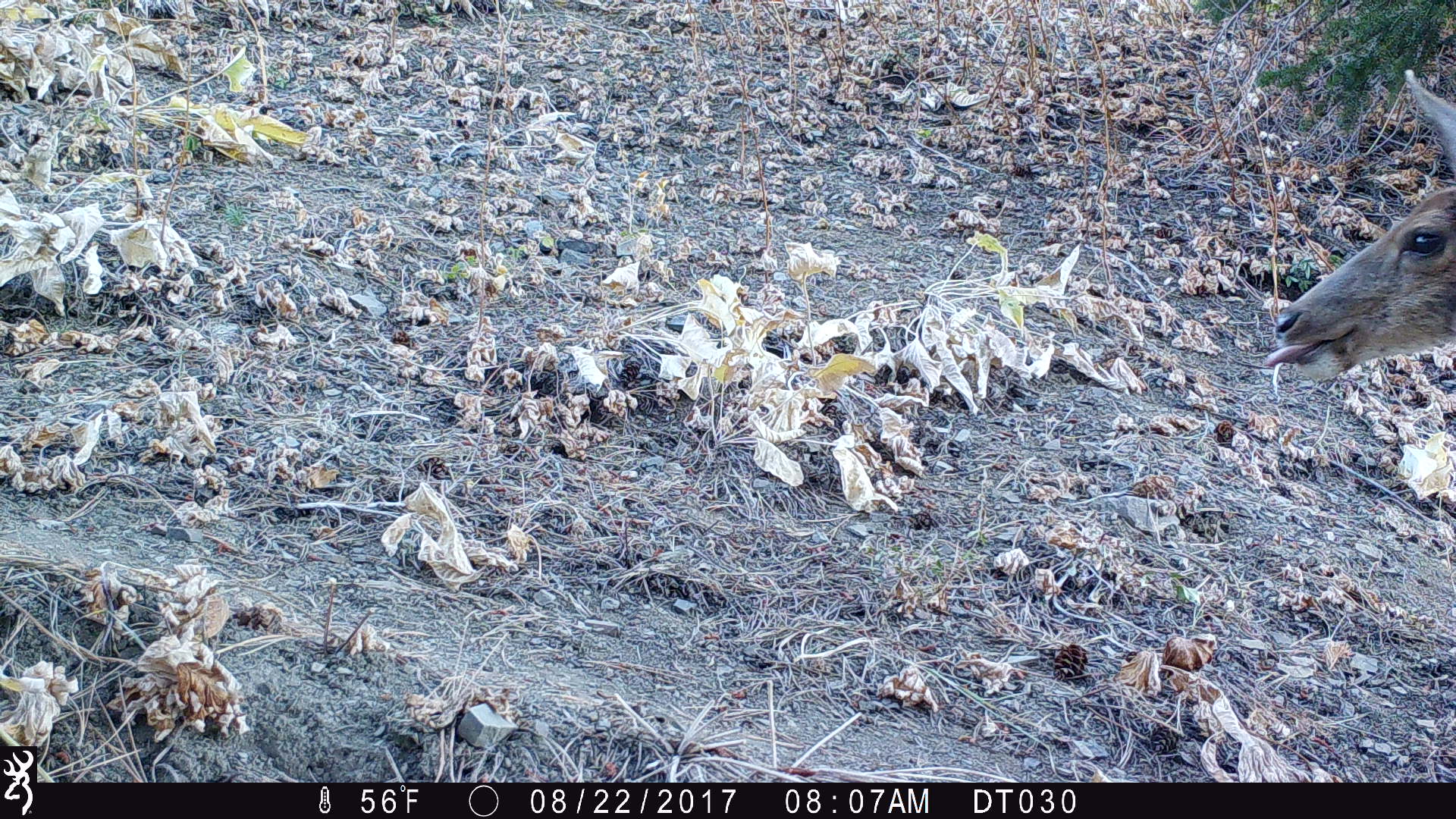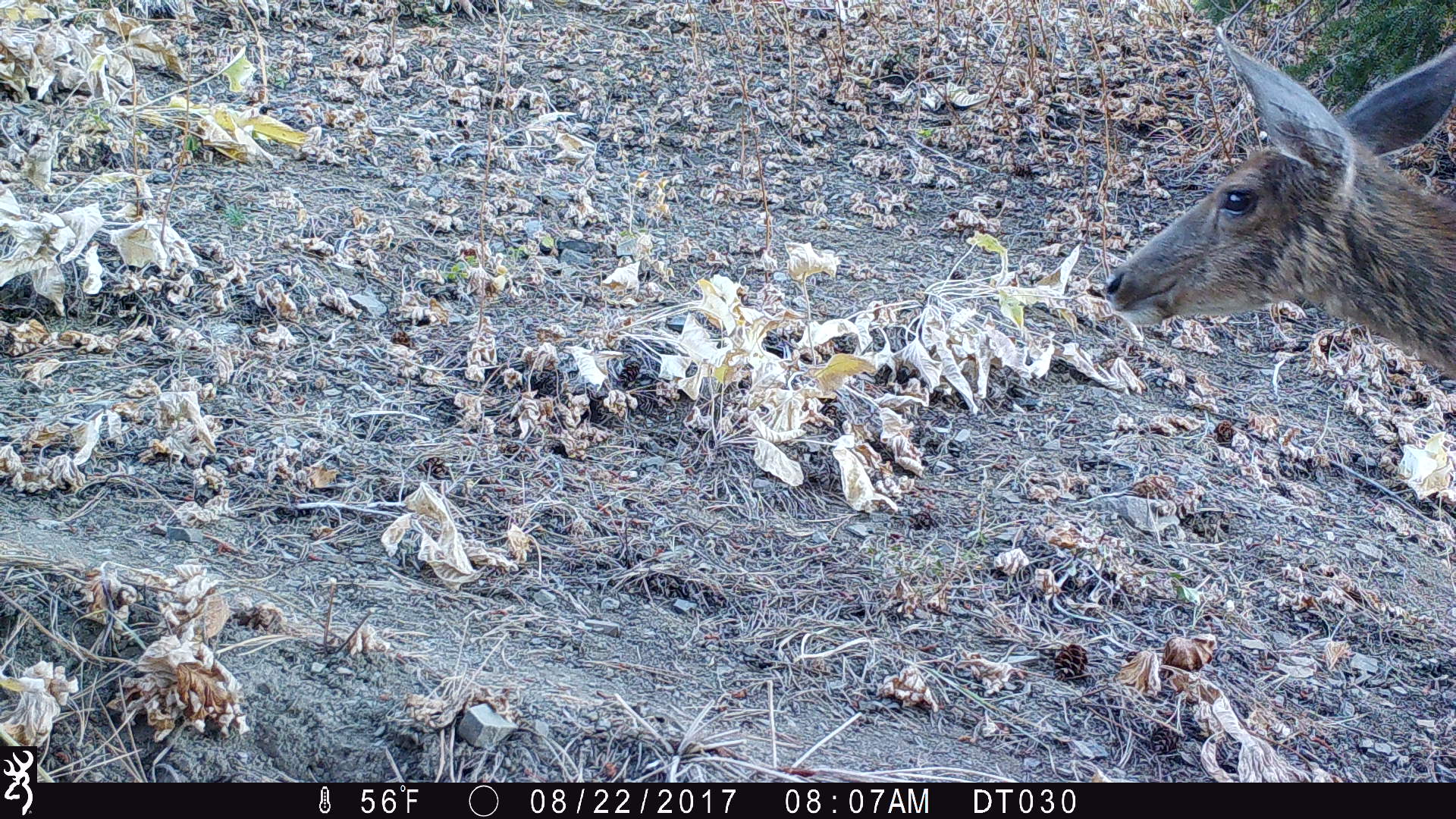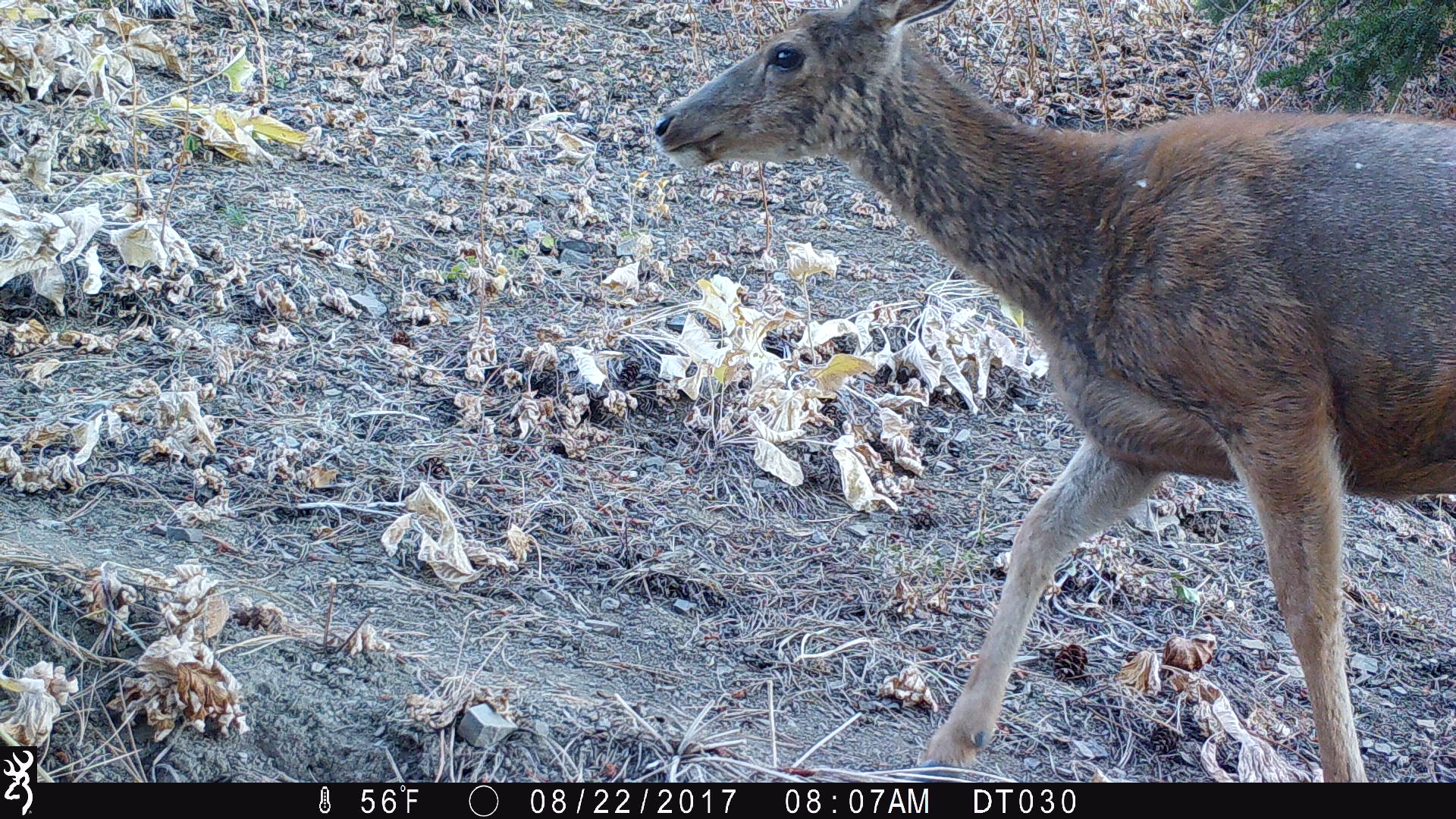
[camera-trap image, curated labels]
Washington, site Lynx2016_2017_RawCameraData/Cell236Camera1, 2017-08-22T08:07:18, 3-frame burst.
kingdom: Animalia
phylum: Chordata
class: Mammalia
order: Artiodactyla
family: Cervidae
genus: Odocoileus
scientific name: Odocoileus hemionus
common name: mule deer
Odocoileus hemionus (mule deer). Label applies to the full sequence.